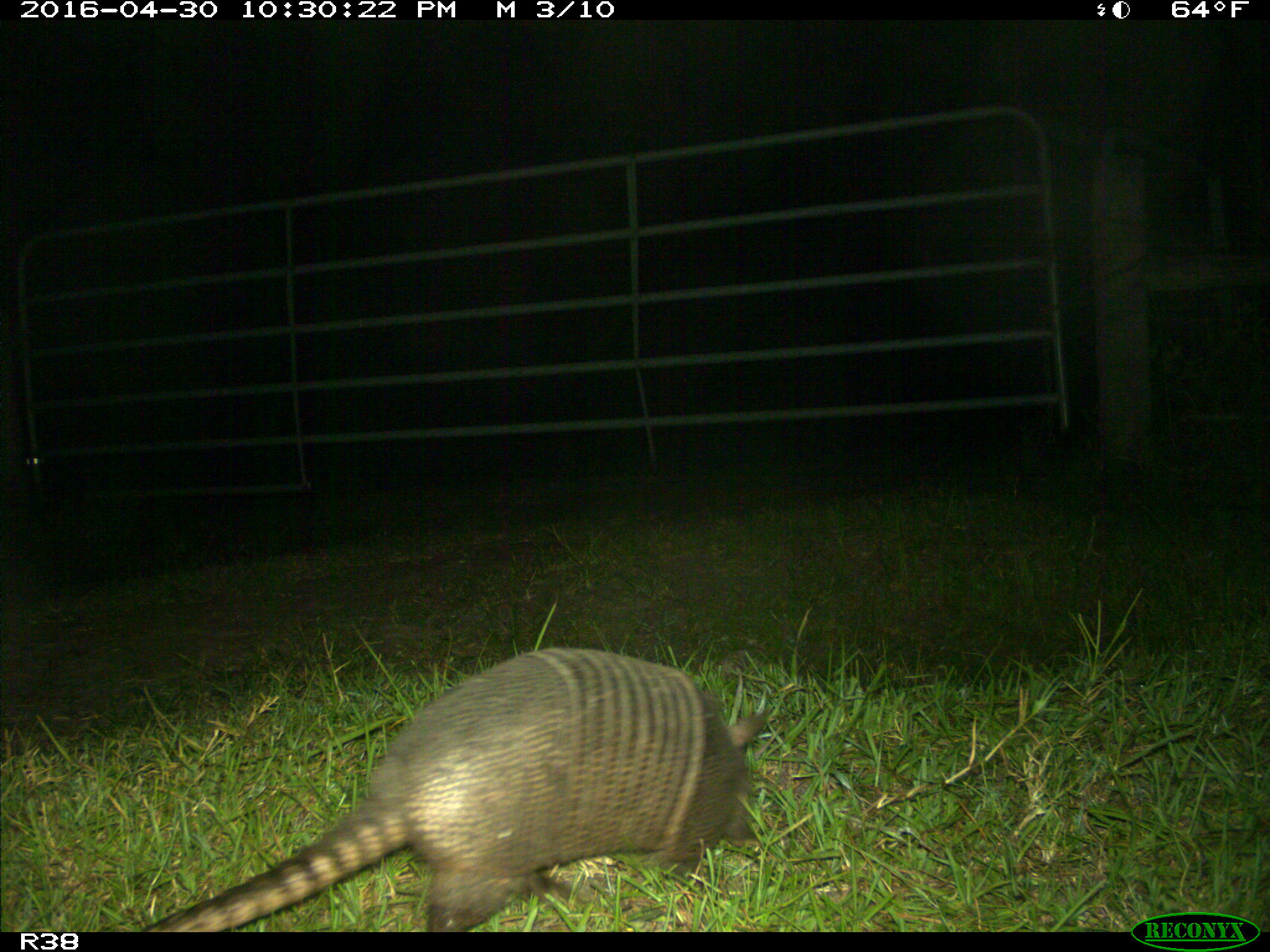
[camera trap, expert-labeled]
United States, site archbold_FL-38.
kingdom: Animalia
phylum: Chordata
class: Mammalia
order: Cingulata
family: Dasypodidae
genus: Dasypus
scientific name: Dasypus novemcinctus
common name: nine-banded armadillo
Dasypus novemcinctus (nine-banded armadillo).